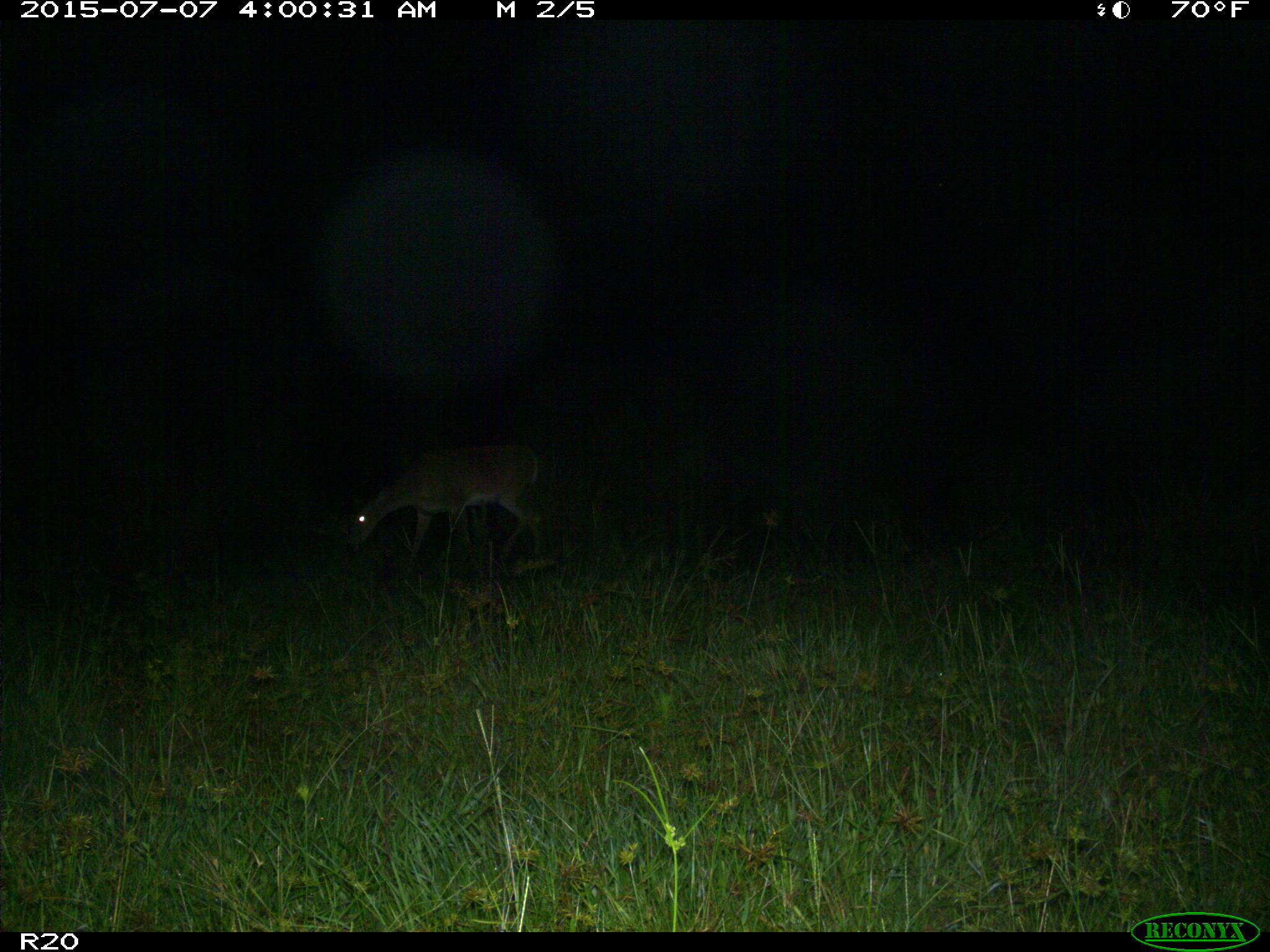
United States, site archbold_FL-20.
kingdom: Animalia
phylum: Chordata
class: Mammalia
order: Artiodactyla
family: Cervidae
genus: Odocoileus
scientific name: Odocoileus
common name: deer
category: unidentified deer